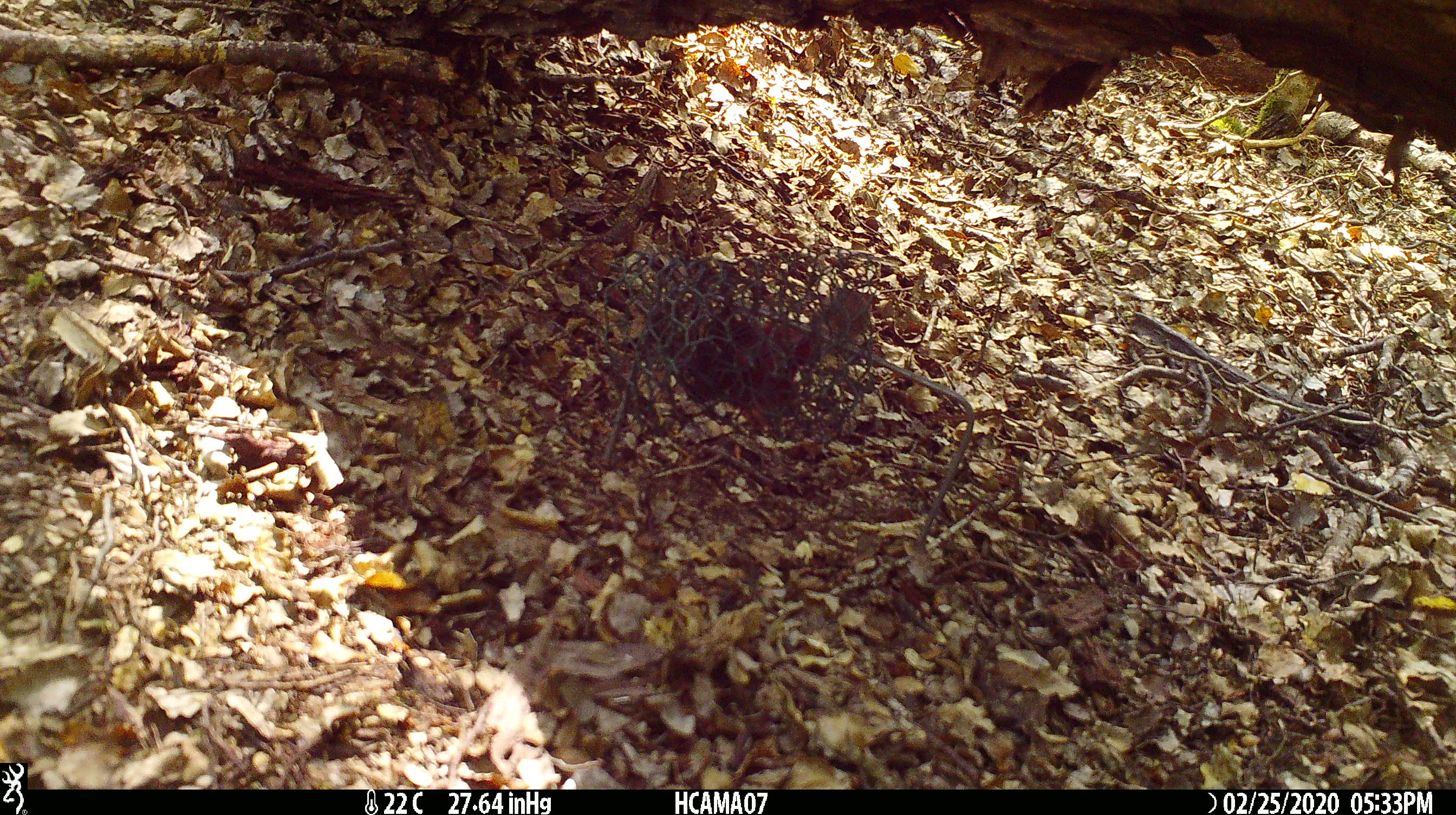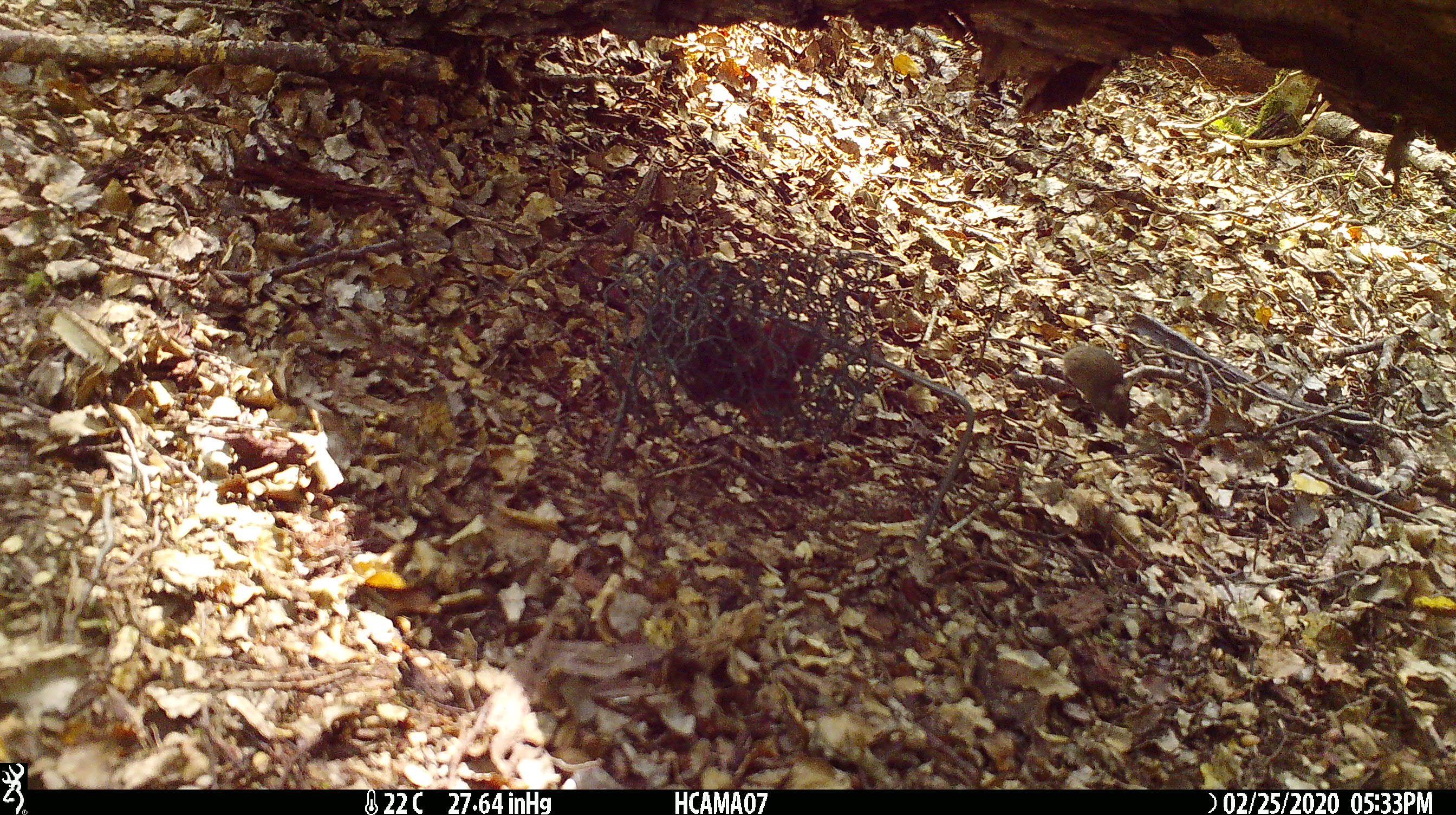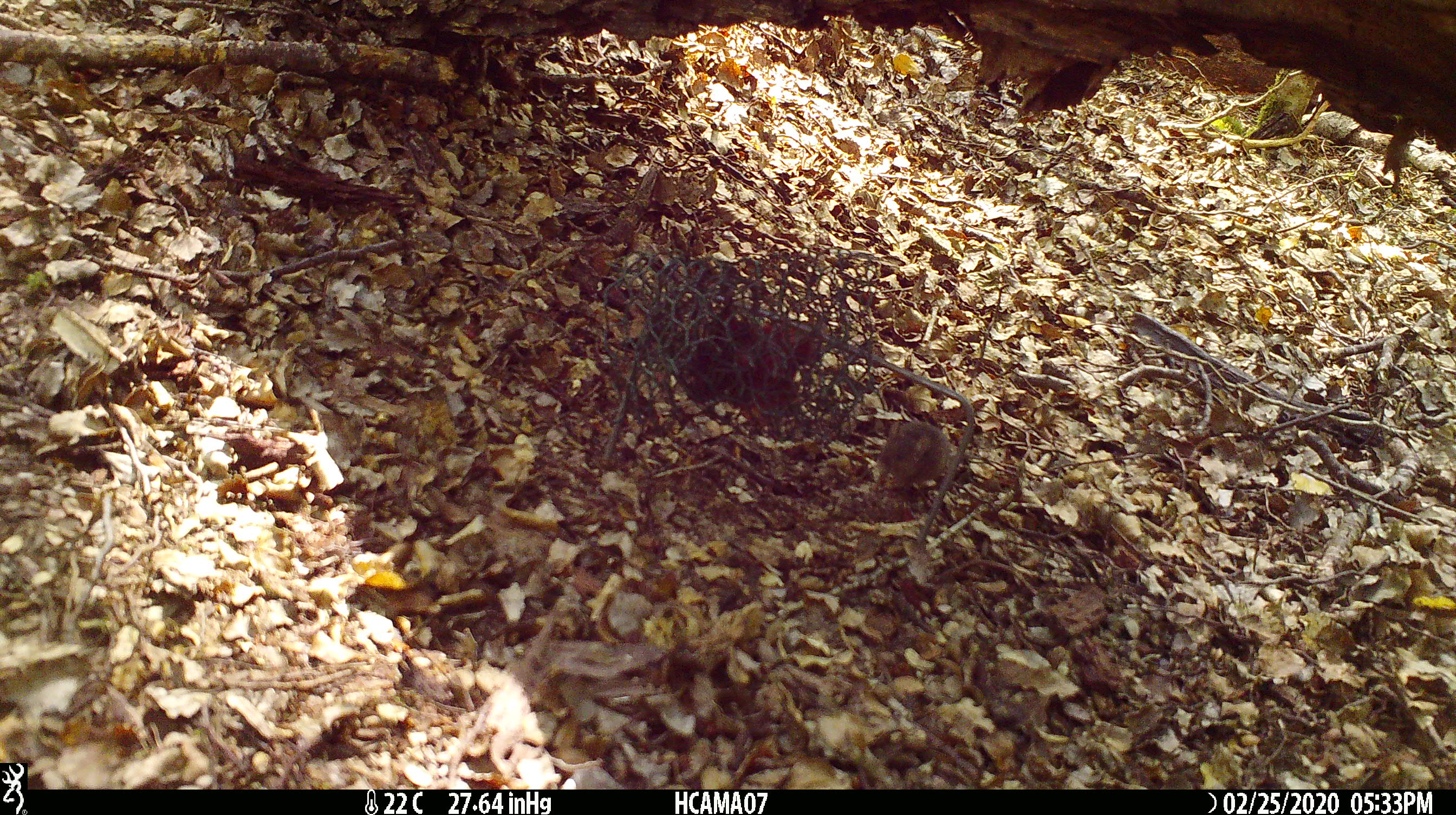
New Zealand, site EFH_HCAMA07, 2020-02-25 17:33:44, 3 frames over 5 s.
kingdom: Animalia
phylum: Chordata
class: Mammalia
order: Rodentia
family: Muridae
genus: Mus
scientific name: Mus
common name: mouse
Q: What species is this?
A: Mouse (Mus).